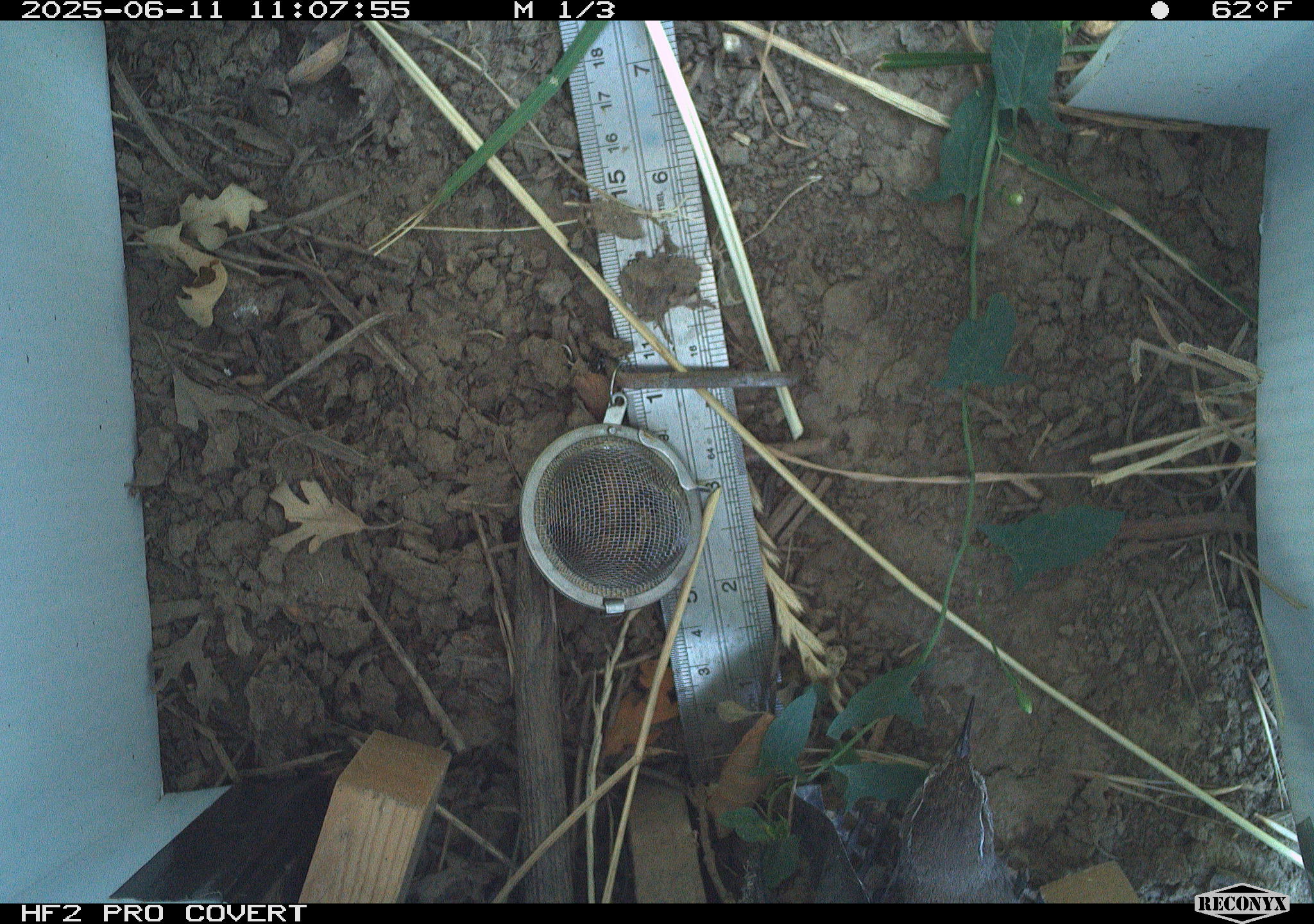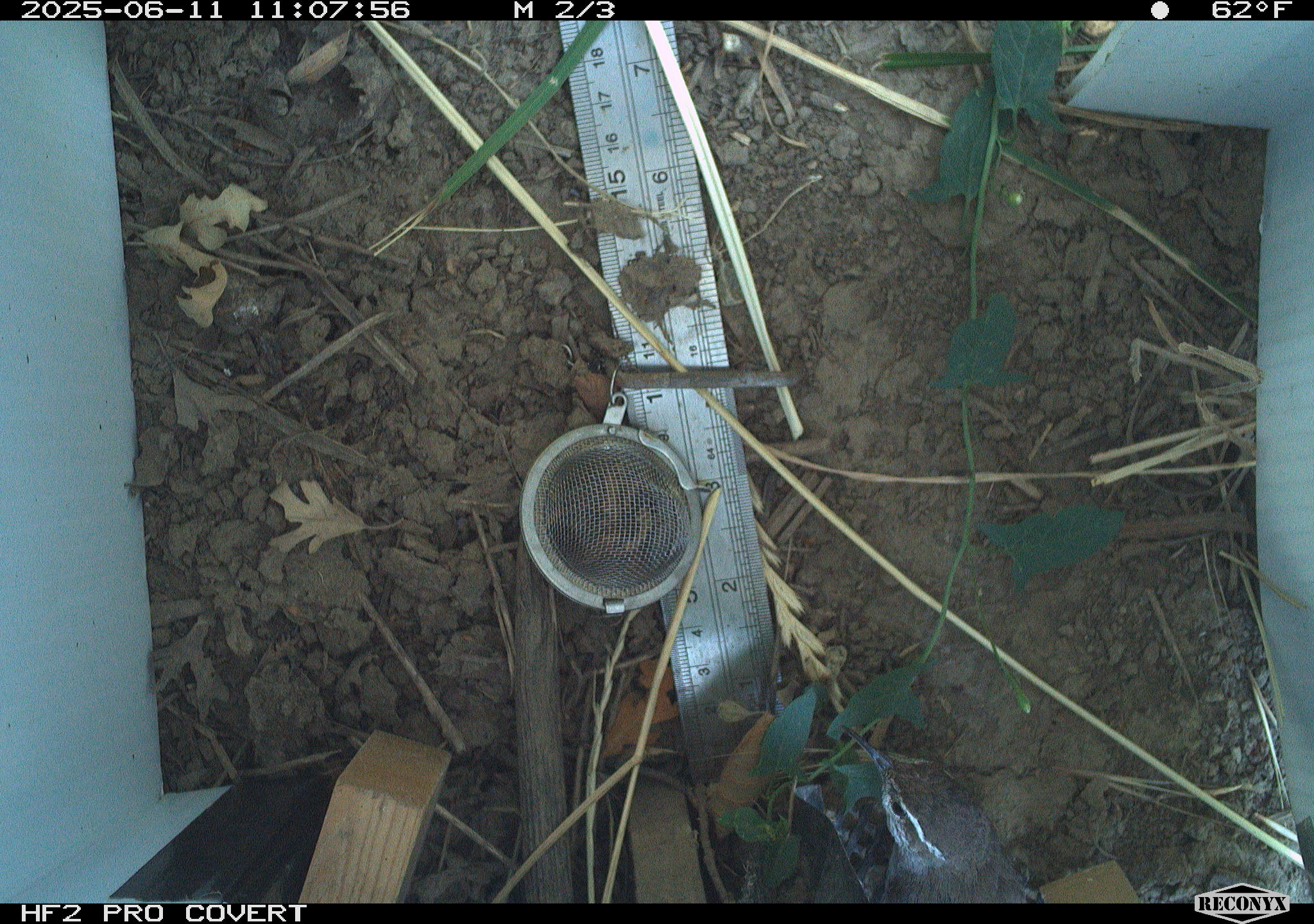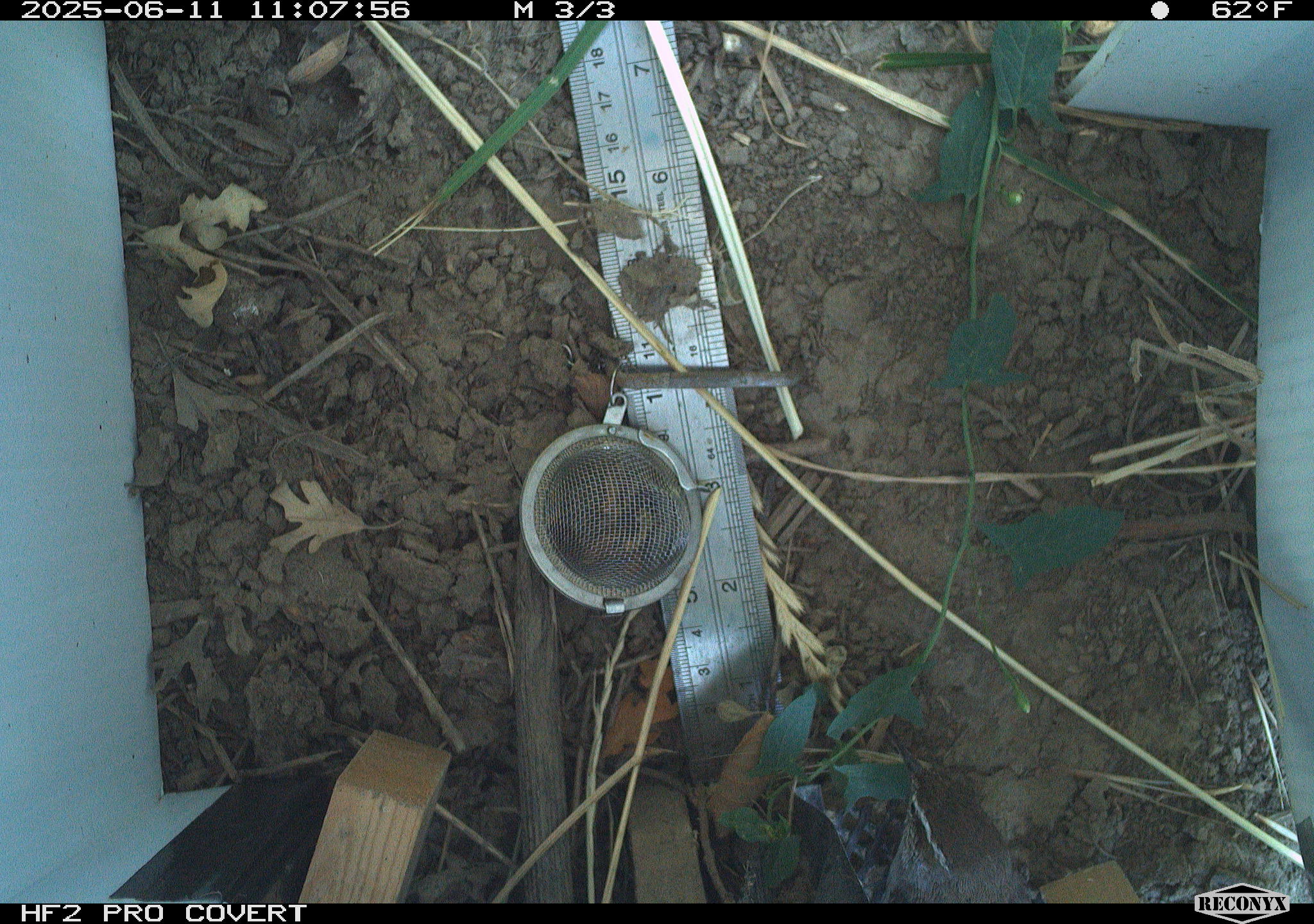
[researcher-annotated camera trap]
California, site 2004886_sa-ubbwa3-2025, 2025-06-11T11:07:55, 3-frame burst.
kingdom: Animalia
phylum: Chordata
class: Aves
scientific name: Aves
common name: bird